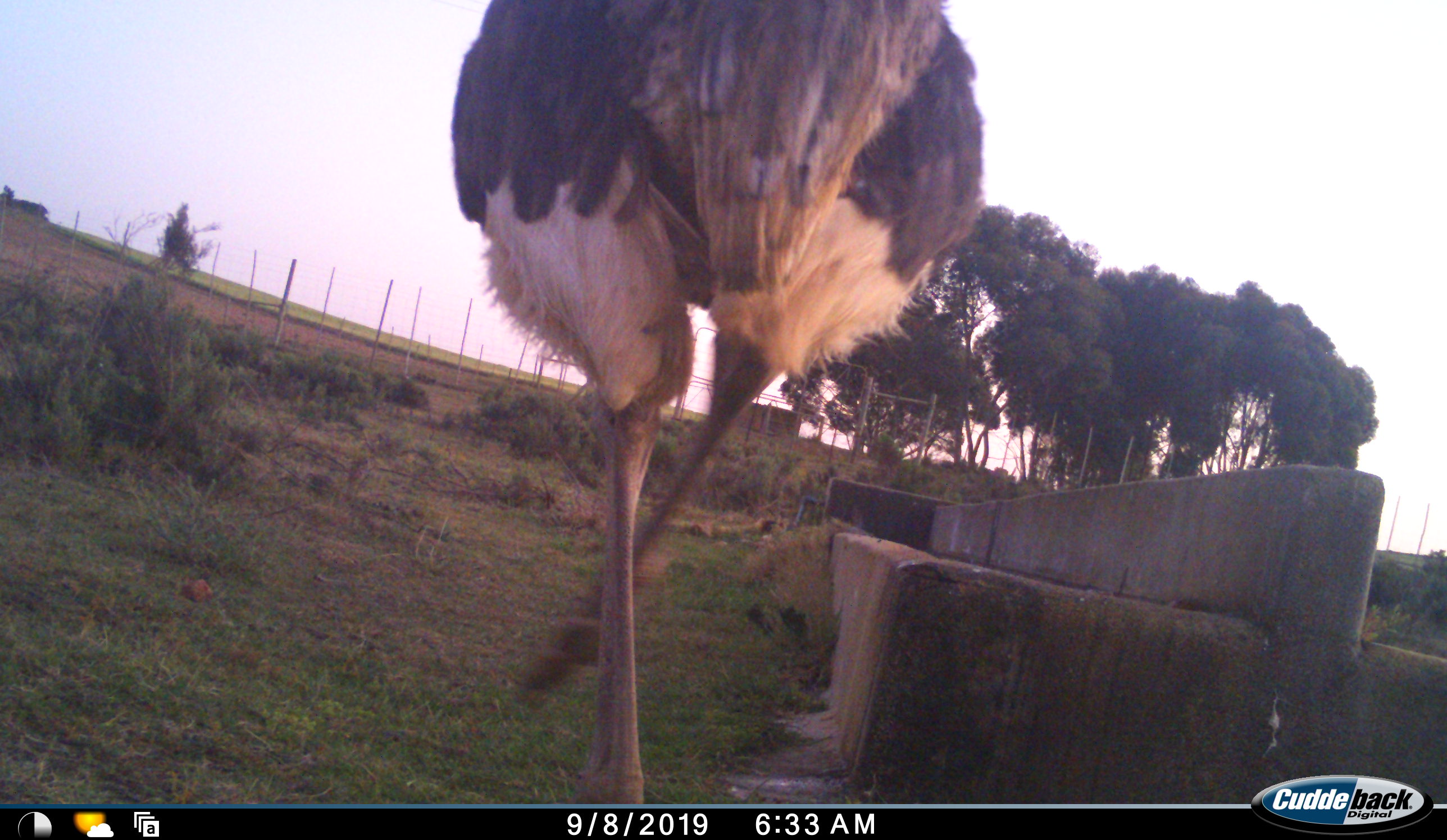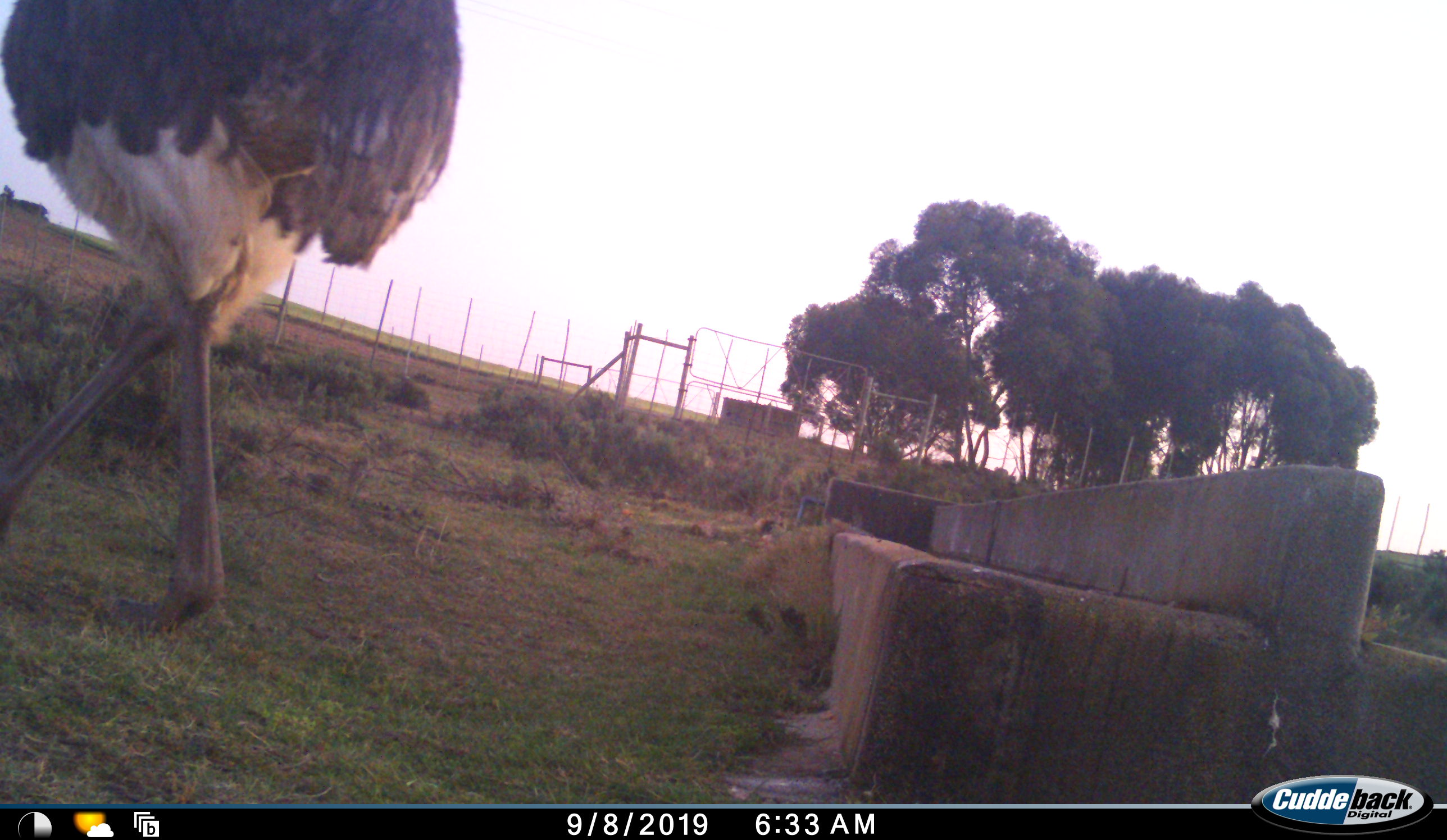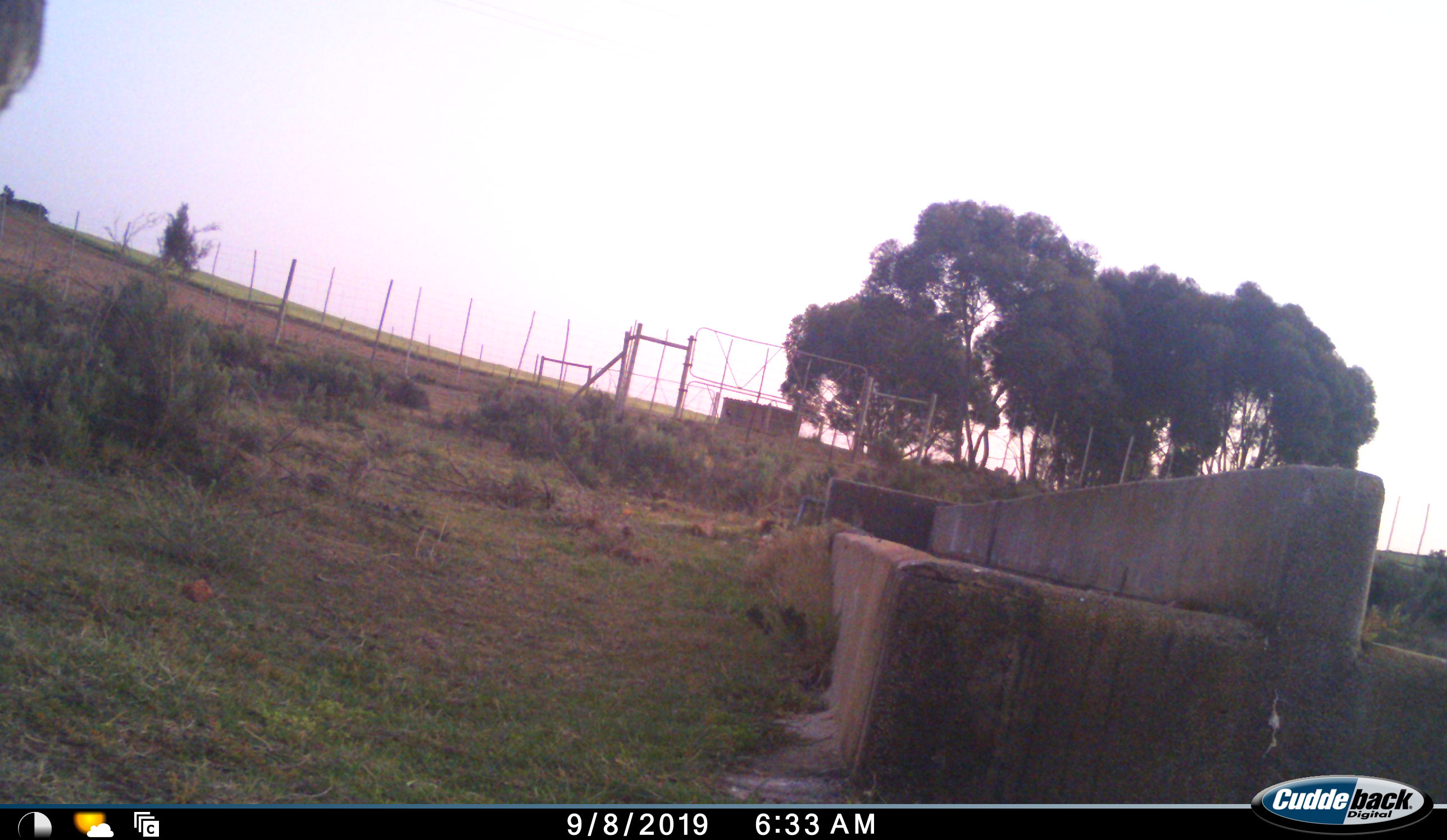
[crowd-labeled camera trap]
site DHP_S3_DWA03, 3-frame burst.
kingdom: Animalia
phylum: Chordata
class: Aves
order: Struthioniformes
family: Struthionidae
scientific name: Struthionidae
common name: ostrich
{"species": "ostrich (Struthionidae)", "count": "1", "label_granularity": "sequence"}